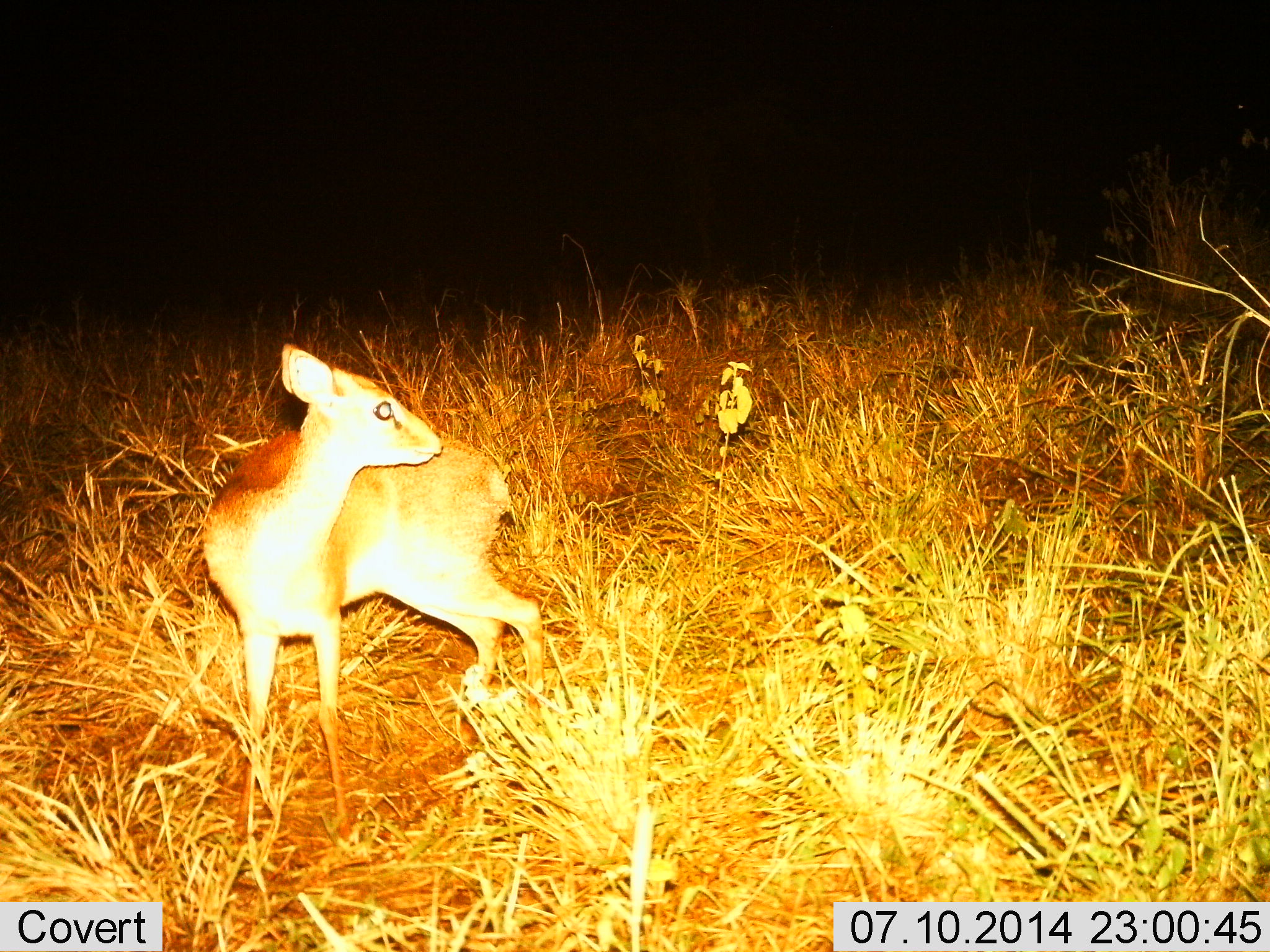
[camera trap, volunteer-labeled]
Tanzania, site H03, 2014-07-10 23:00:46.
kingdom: Animalia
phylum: Chordata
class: Mammalia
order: Artiodactyla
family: Bovidae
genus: Madoqua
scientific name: Madoqua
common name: dikdik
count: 1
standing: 80%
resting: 0%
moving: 20%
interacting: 0%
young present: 0%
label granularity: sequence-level